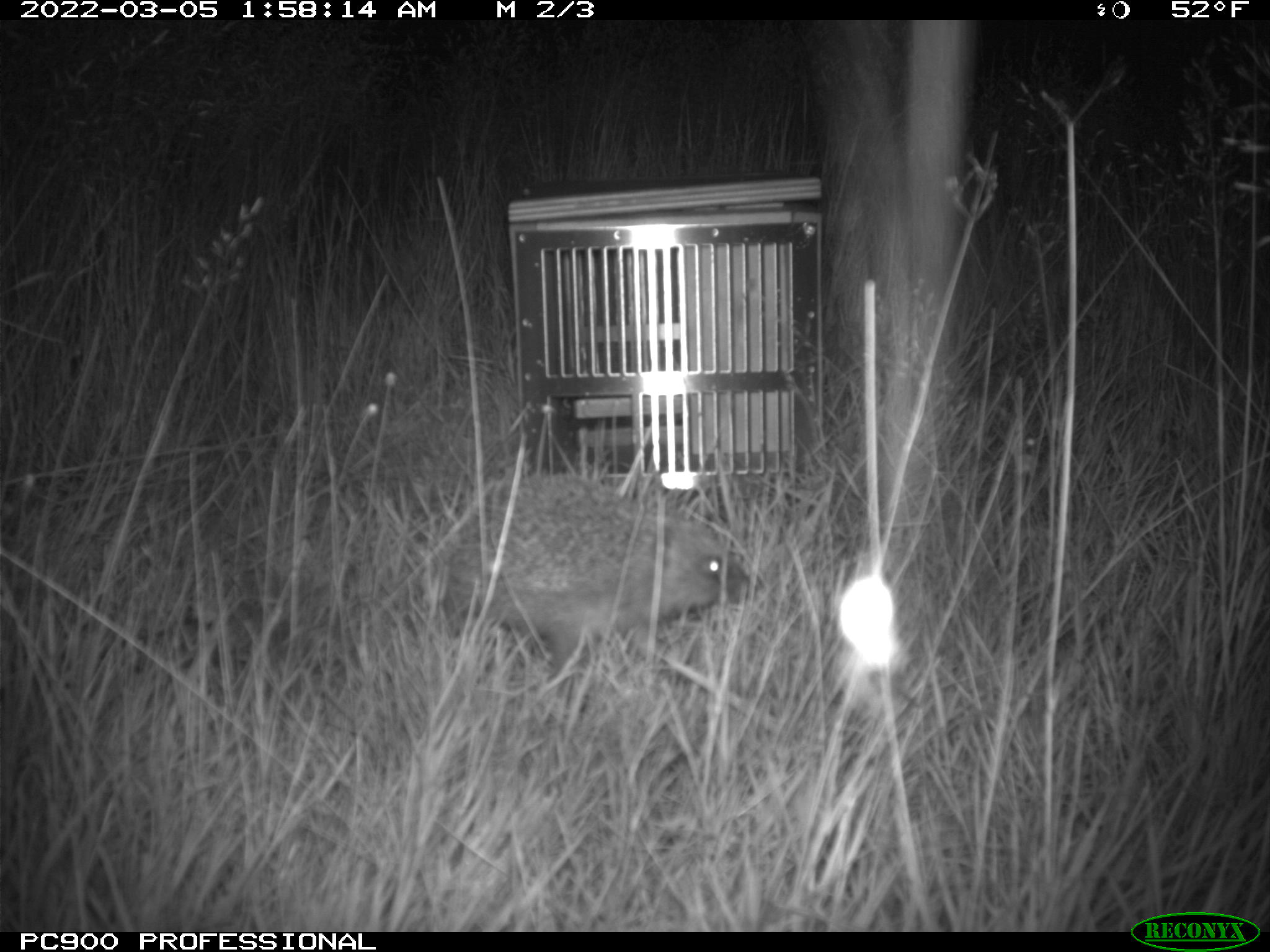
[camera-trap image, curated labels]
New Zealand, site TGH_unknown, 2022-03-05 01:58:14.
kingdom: Animalia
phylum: Chordata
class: Mammalia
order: Eulipotyphla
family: Erinaceidae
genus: Erinaceus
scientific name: Erinaceus europaeus europaeus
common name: european hedgehog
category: hedgehog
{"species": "hedgehog (european hedgehog) (Erinaceus europaeus europaeus)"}